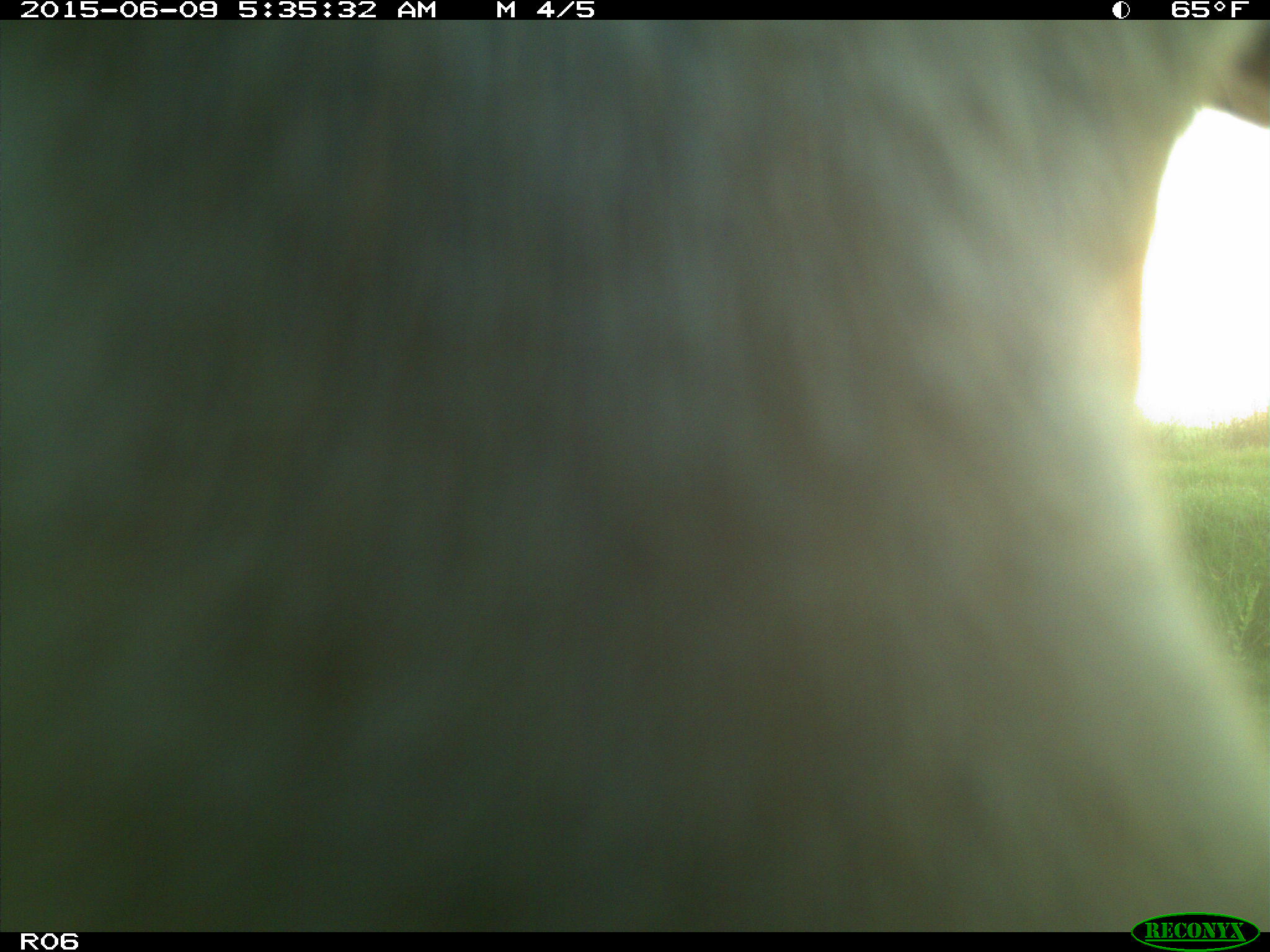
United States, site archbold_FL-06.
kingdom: Animalia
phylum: Chordata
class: Mammalia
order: Artiodactyla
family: Bovidae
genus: Bos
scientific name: Bos taurus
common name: domestic cow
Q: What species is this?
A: Bos taurus (domestic cow).